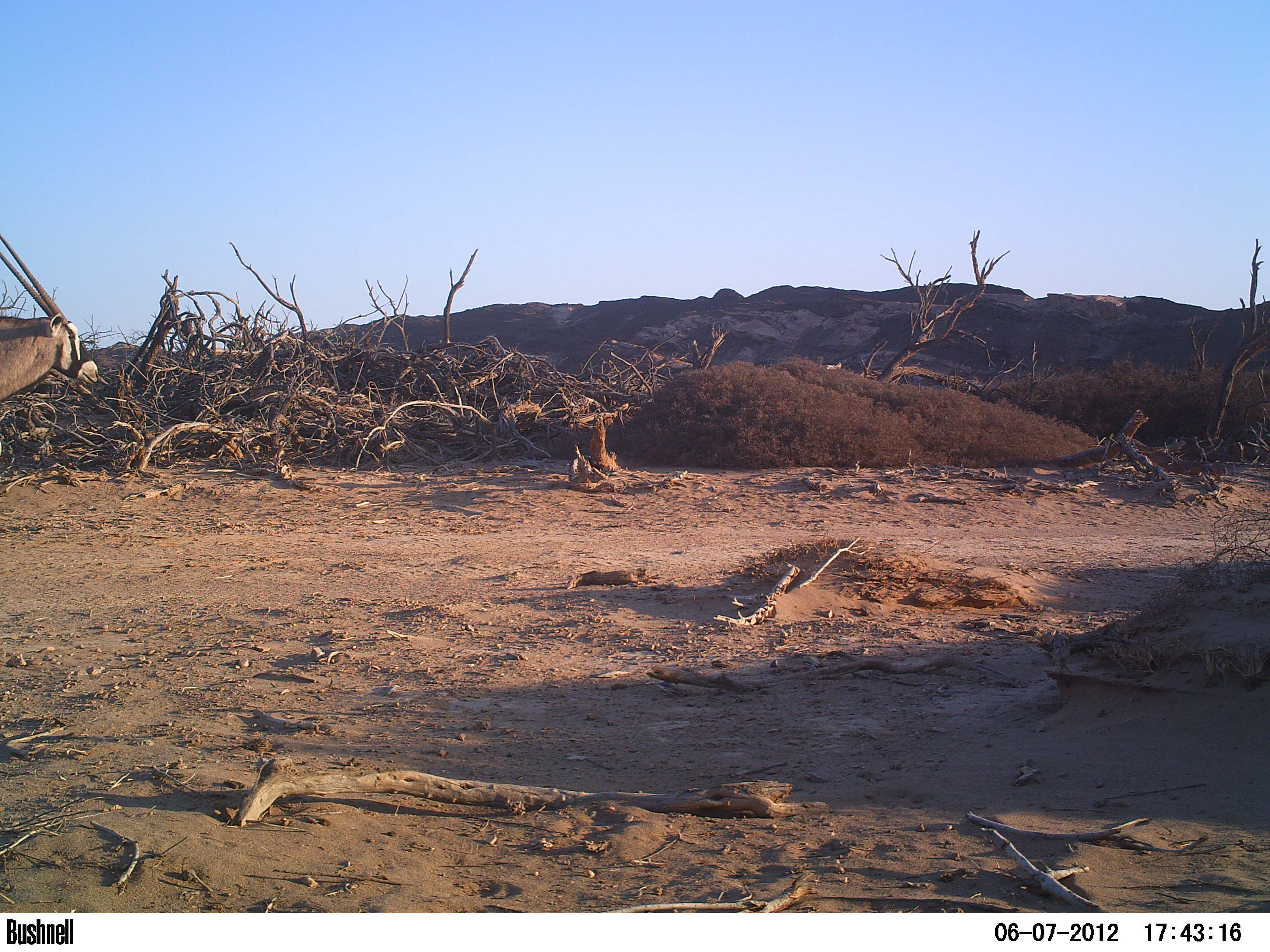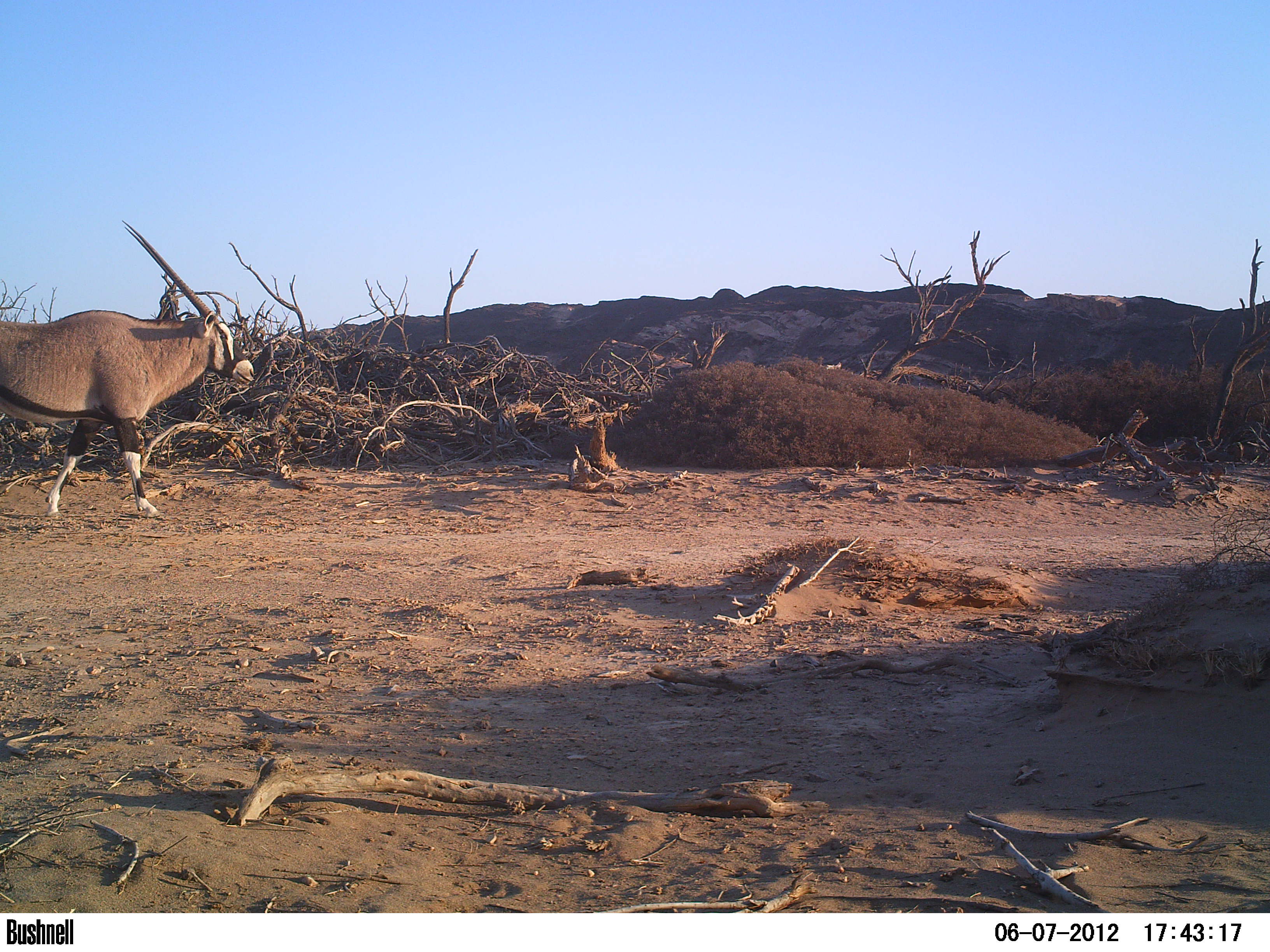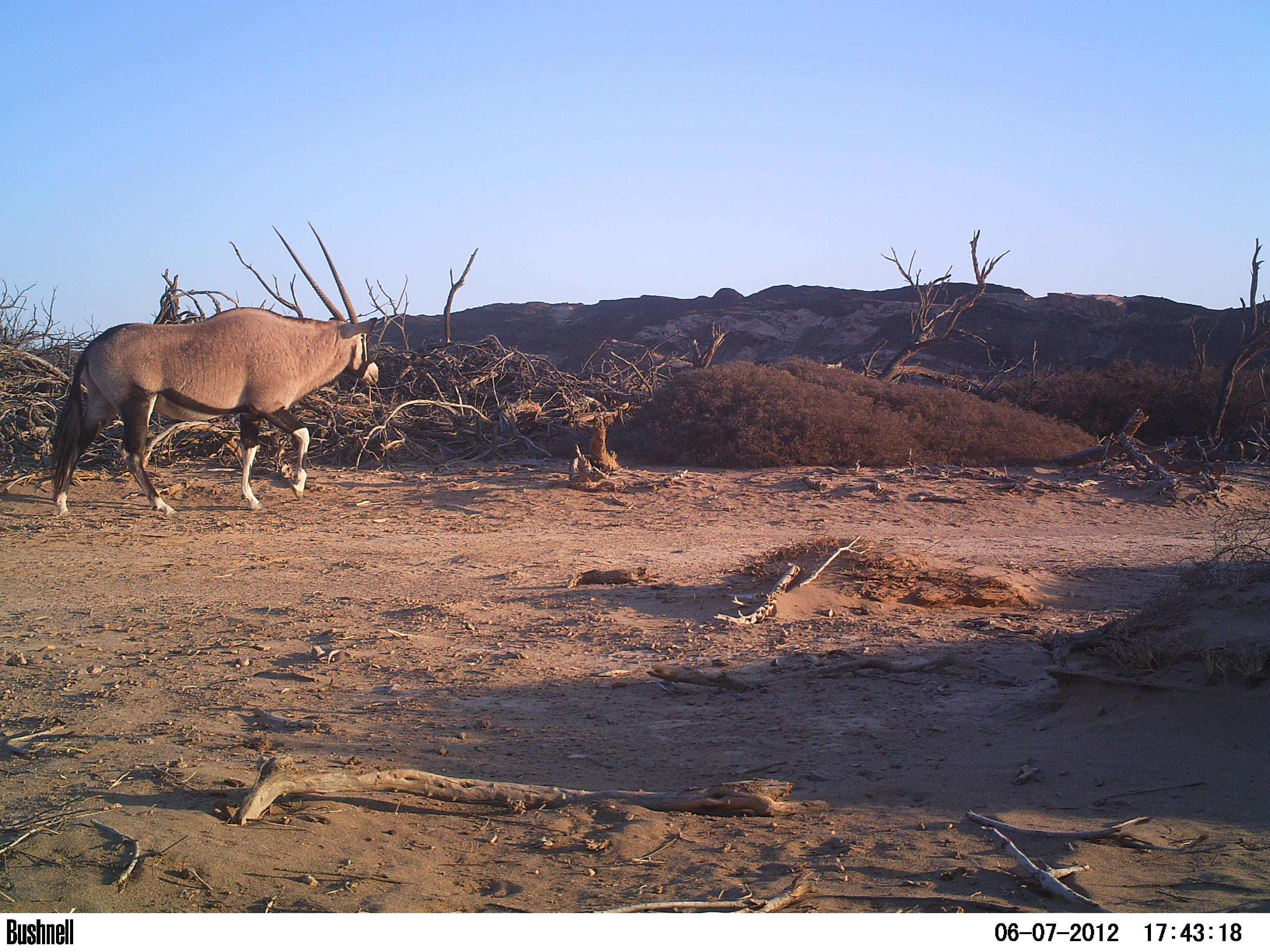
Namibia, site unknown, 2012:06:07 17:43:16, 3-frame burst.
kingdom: Animalia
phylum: Chordata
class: Mammalia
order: Artiodactyla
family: Bovidae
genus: Oryx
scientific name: Oryx gazella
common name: gemsbok